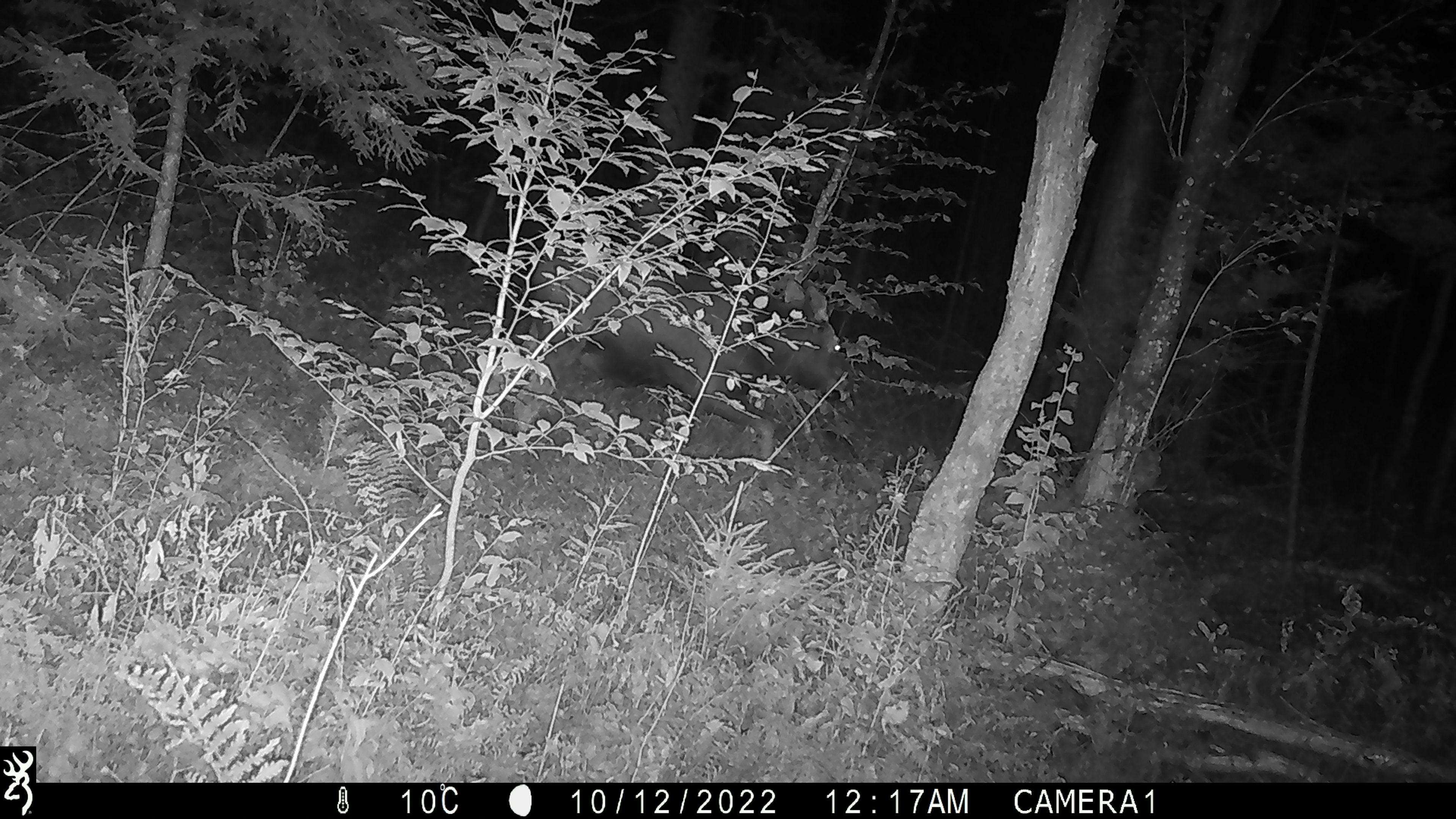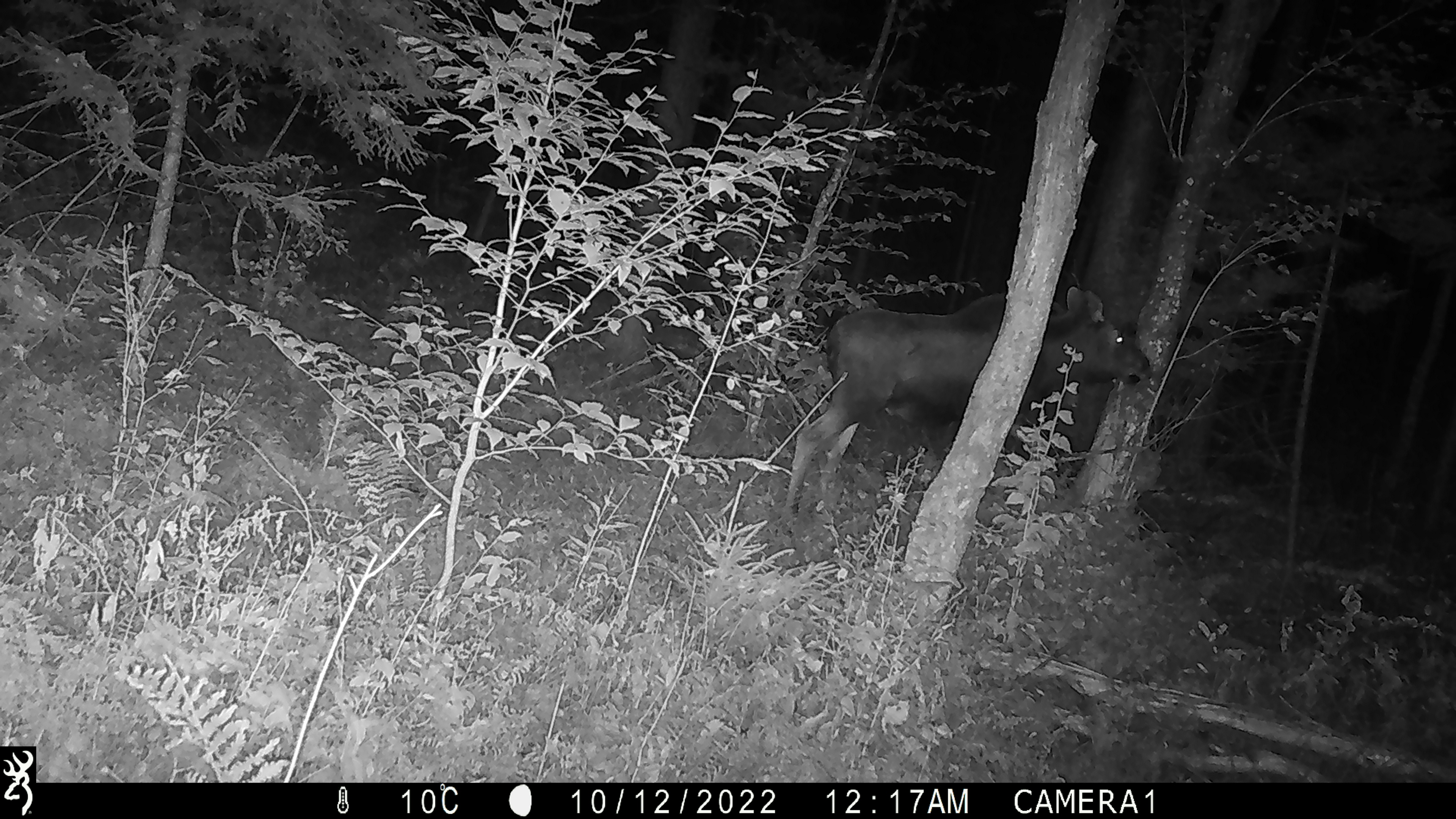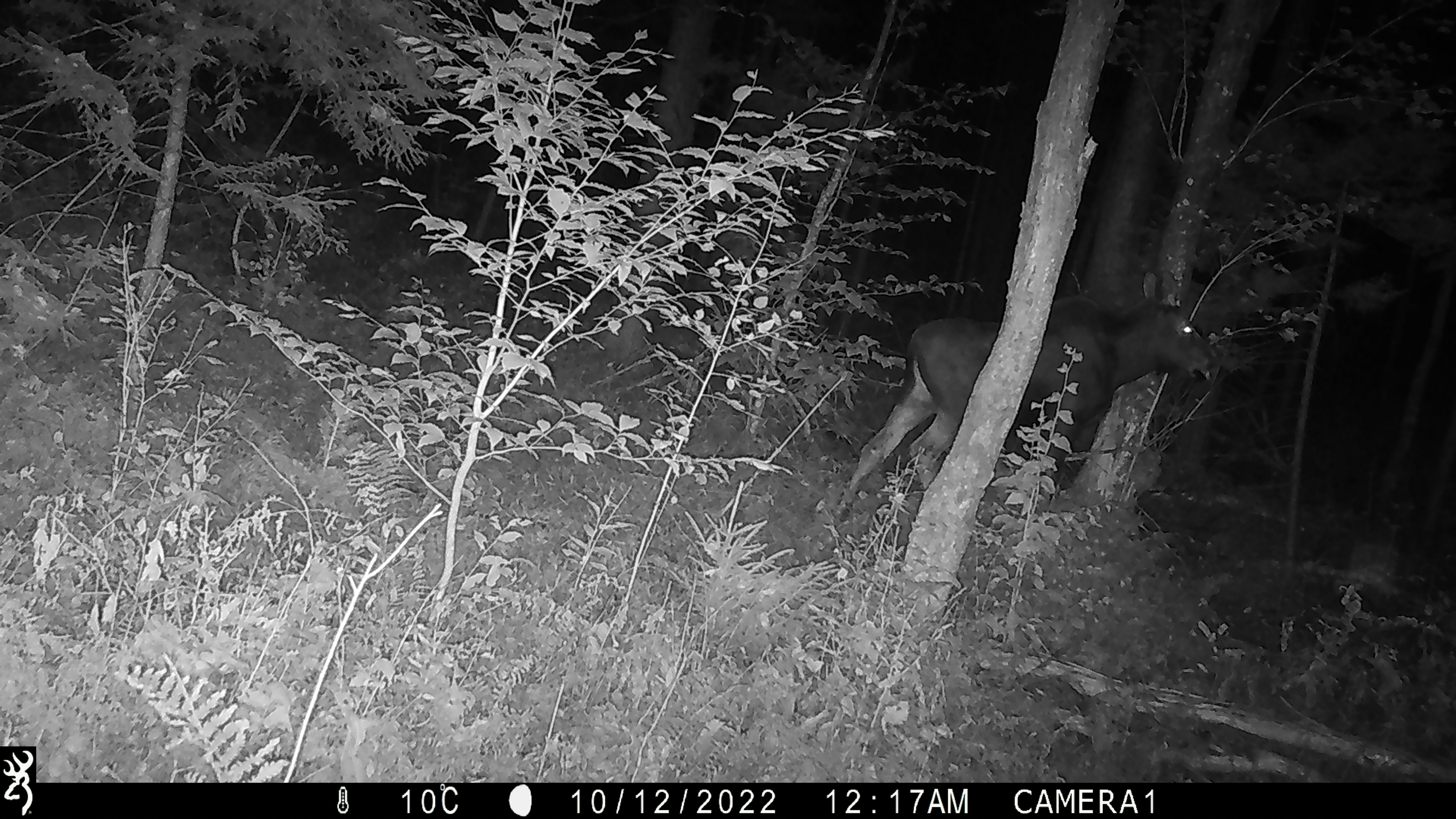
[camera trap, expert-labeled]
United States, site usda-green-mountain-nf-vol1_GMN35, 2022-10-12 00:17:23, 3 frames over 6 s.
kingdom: Animalia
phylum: Chordata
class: Mammalia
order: Artiodactyla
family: Cervidae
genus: Alces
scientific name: Alces alces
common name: moose